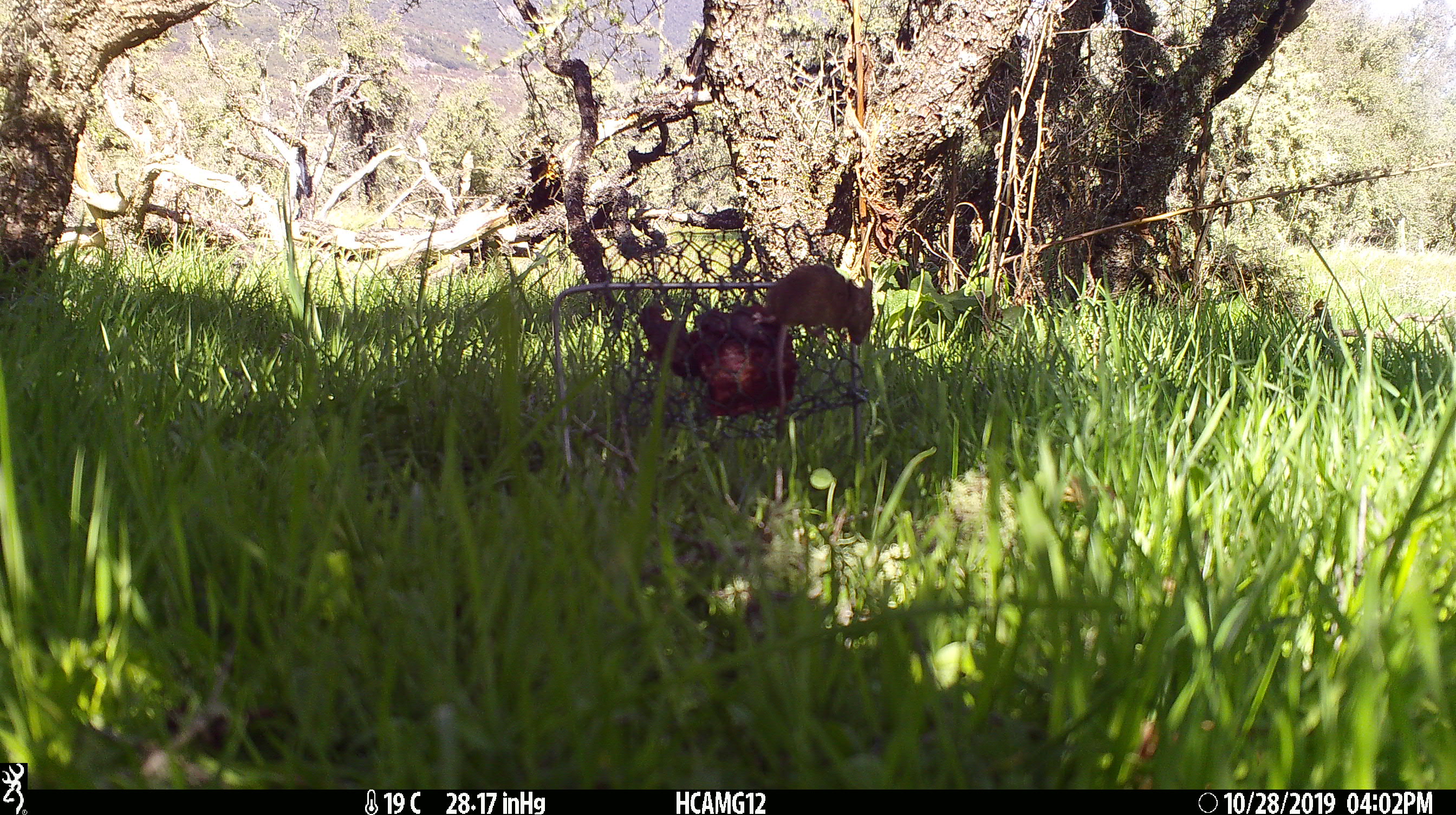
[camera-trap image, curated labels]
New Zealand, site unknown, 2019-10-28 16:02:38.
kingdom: Animalia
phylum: Chordata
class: Mammalia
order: Rodentia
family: Muridae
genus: Mus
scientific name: Mus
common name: mouse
Mouse (Mus).